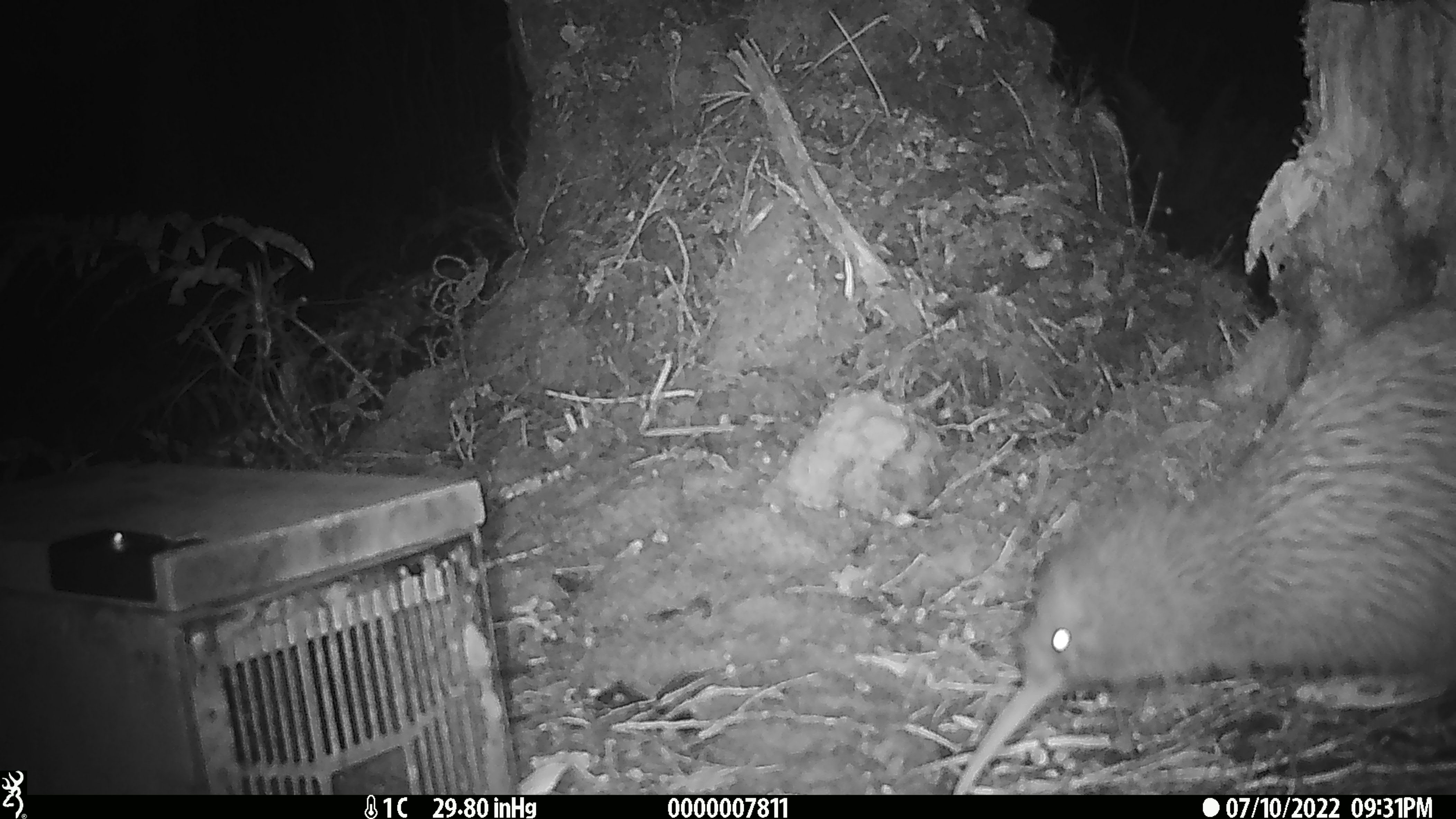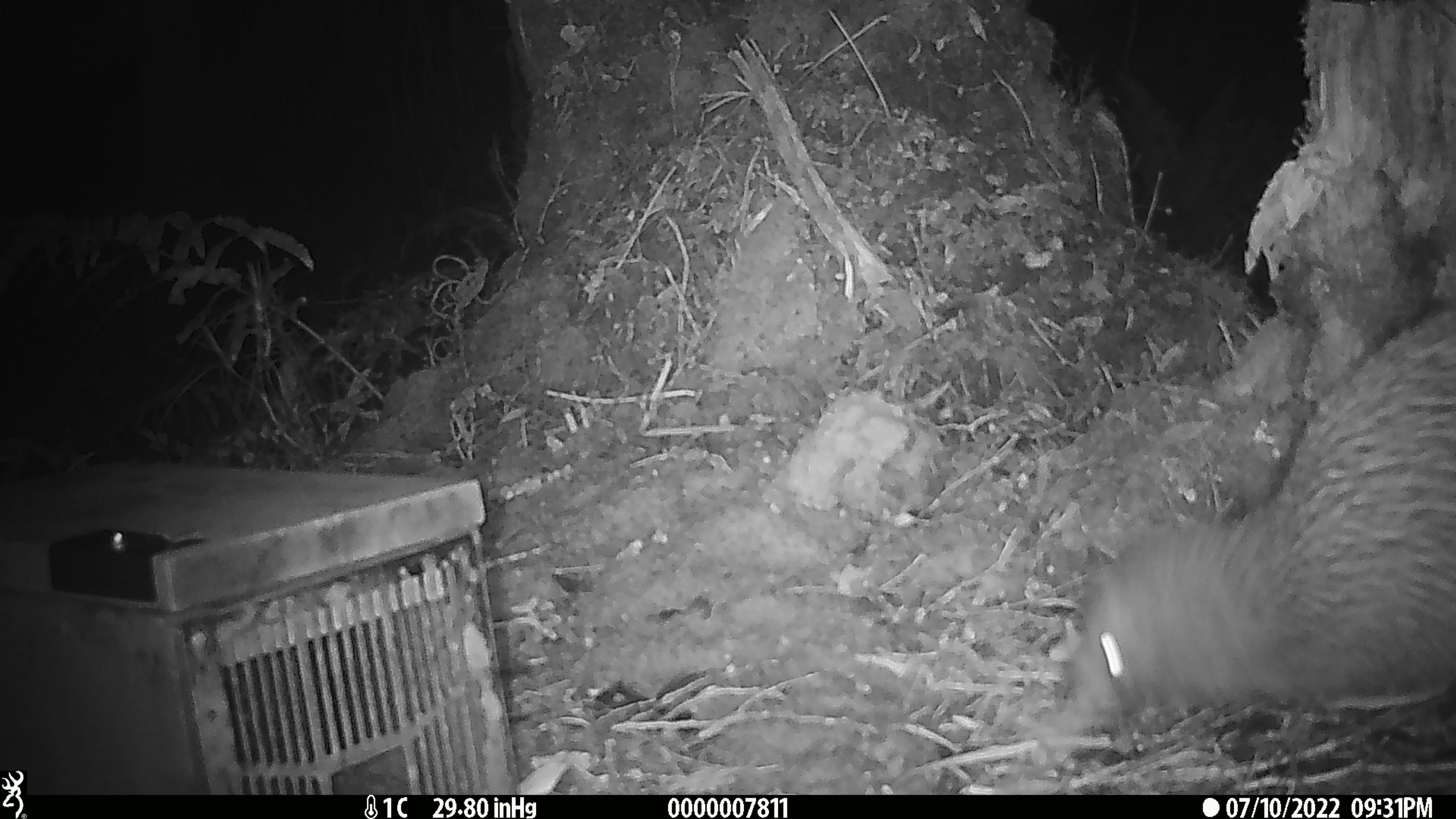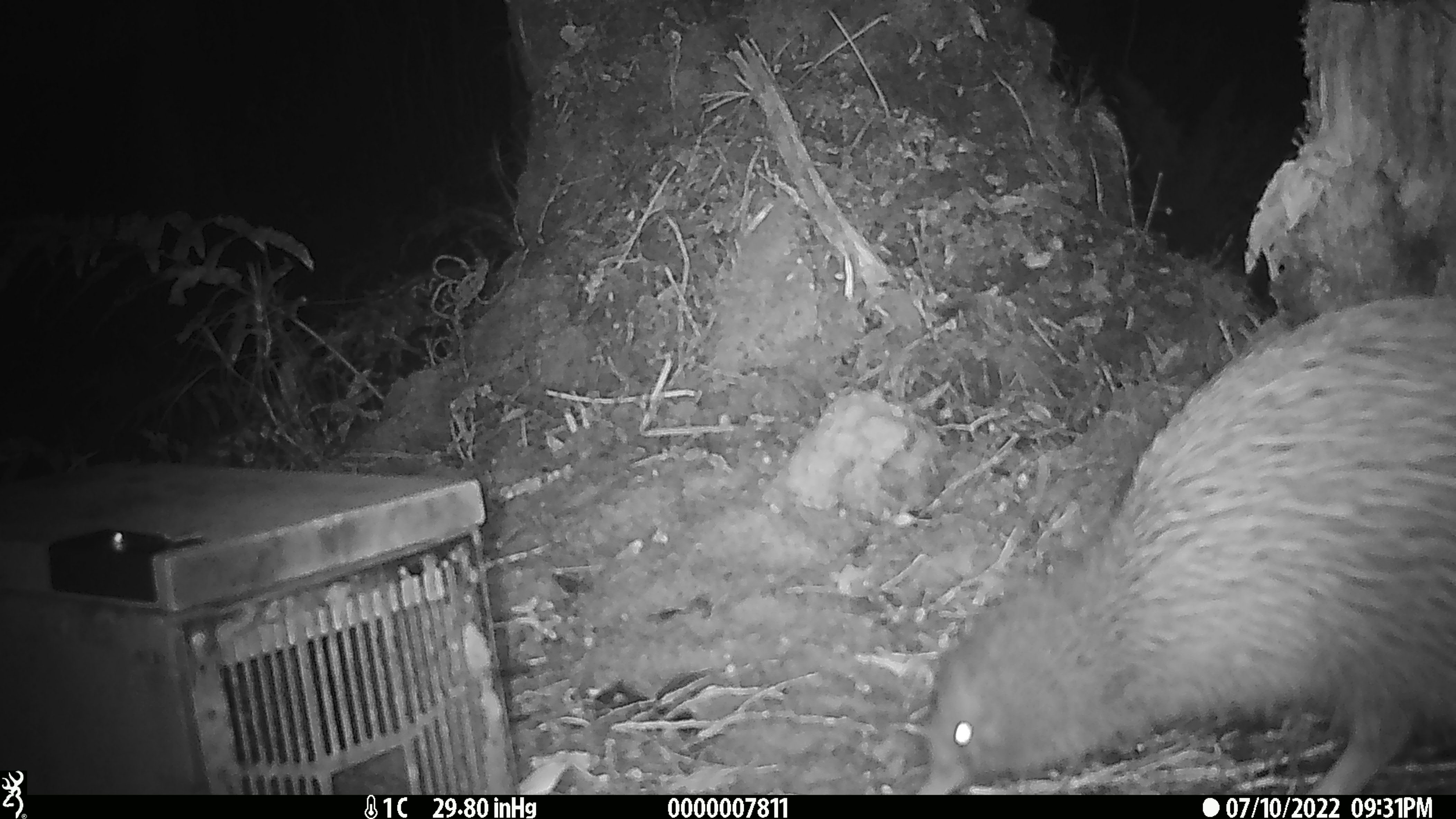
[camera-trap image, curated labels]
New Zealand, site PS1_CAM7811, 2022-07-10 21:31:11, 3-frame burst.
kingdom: Animalia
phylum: Chordata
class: Aves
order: Apterygiformes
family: Apterygidae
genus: Apteryx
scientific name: Apteryx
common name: kiwi